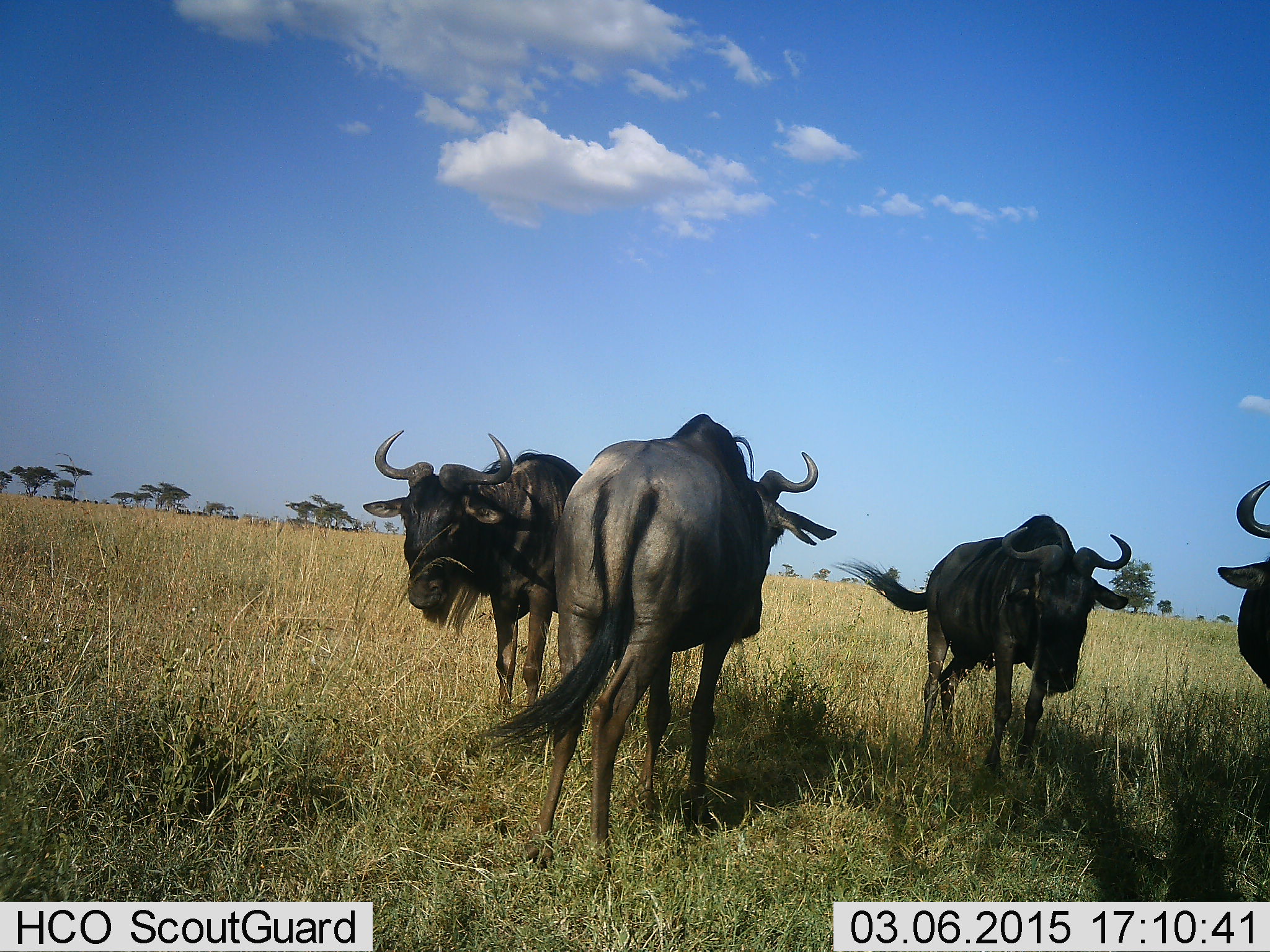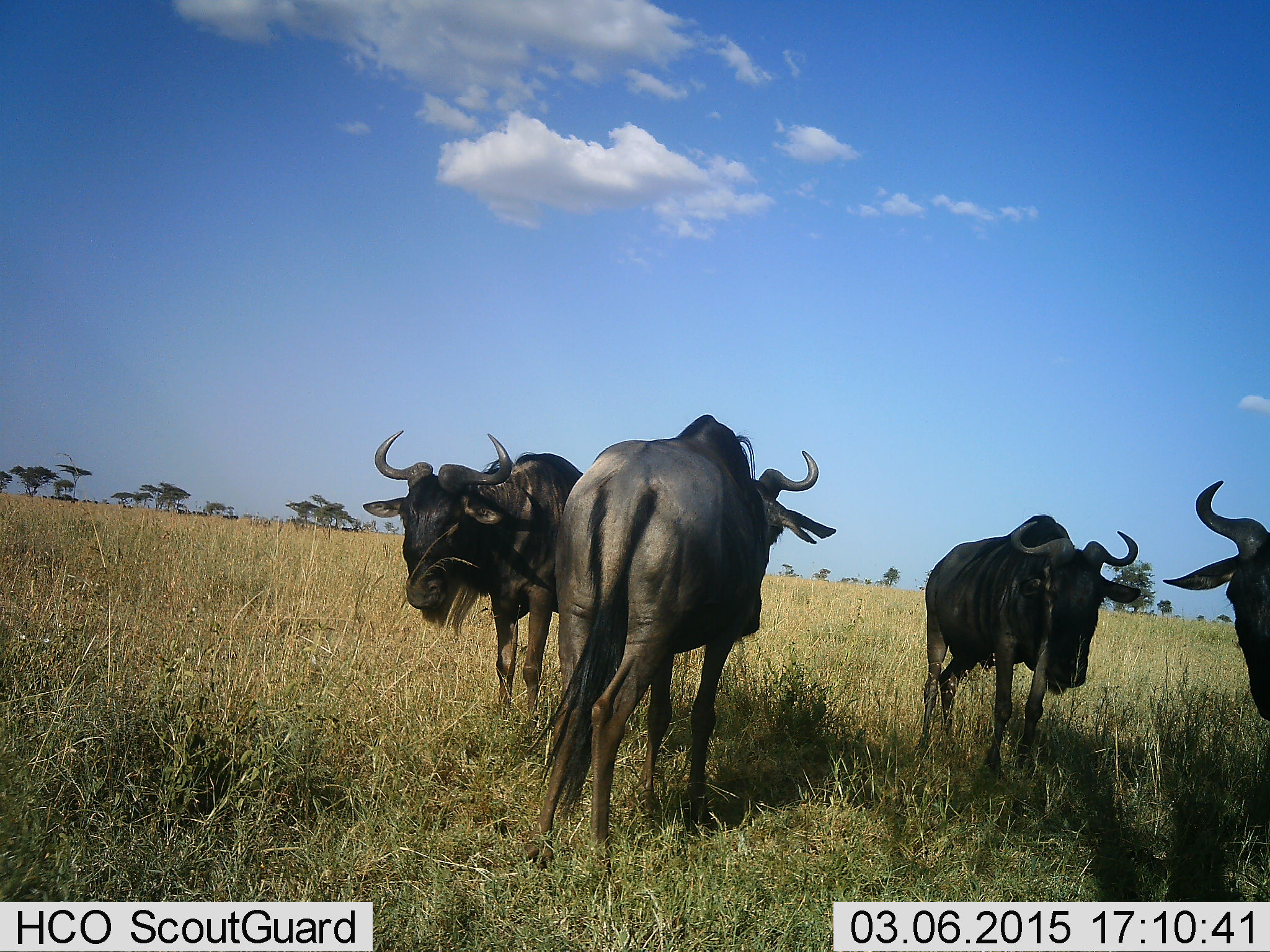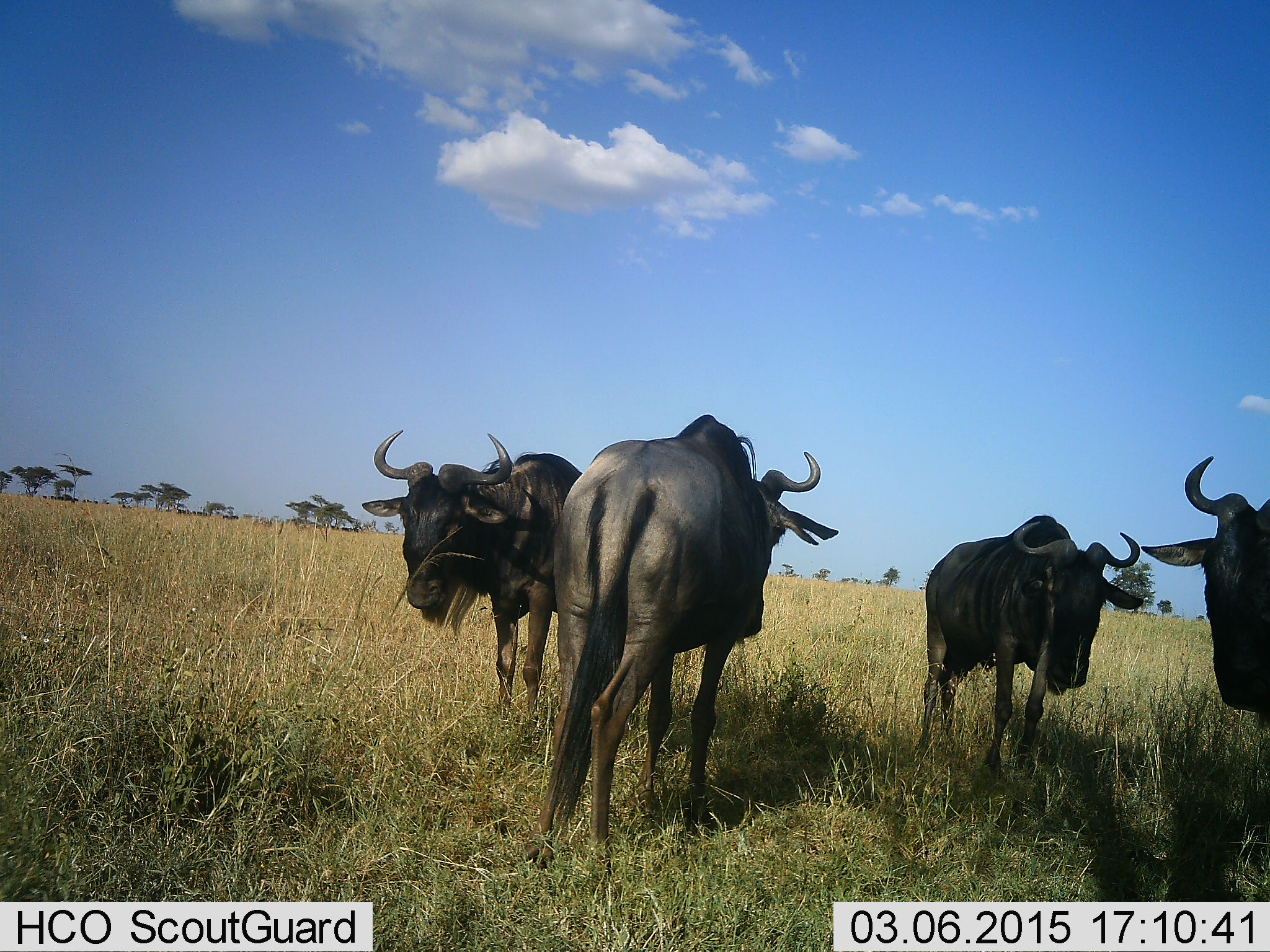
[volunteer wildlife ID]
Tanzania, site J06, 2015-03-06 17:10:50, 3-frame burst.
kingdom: Animalia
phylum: Chordata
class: Mammalia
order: Artiodactyla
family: Bovidae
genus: Connochaetes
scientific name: Connochaetes taurinus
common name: blue wildebeest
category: wildebeest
Wildebeest (blue wildebeest) (Connochaetes taurinus), count 4. Behavior (volunteer vote fractions): standing 80%, resting 10%, moving 0%, interacting 10%. Young present (vote fraction): 0%. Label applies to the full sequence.